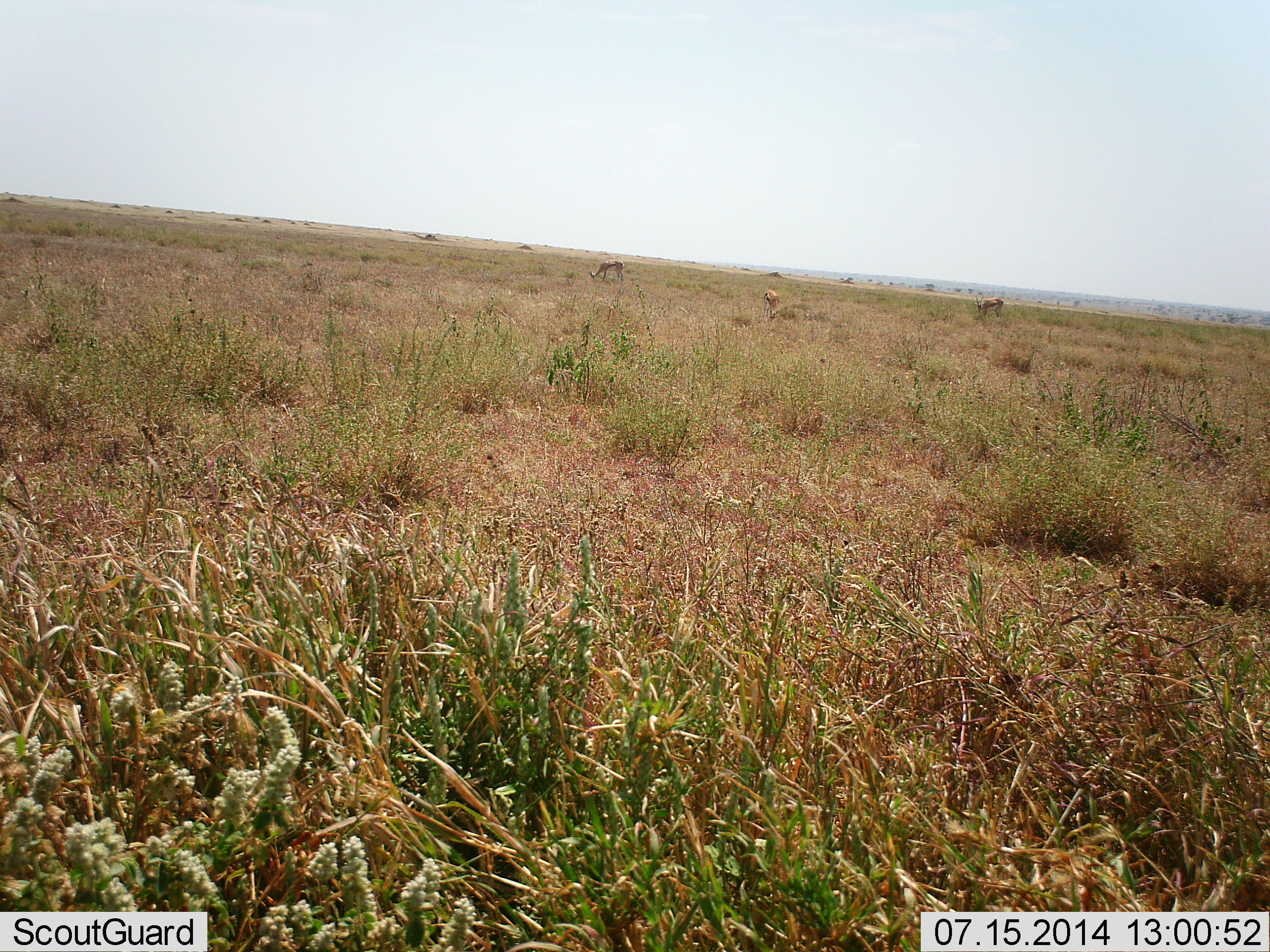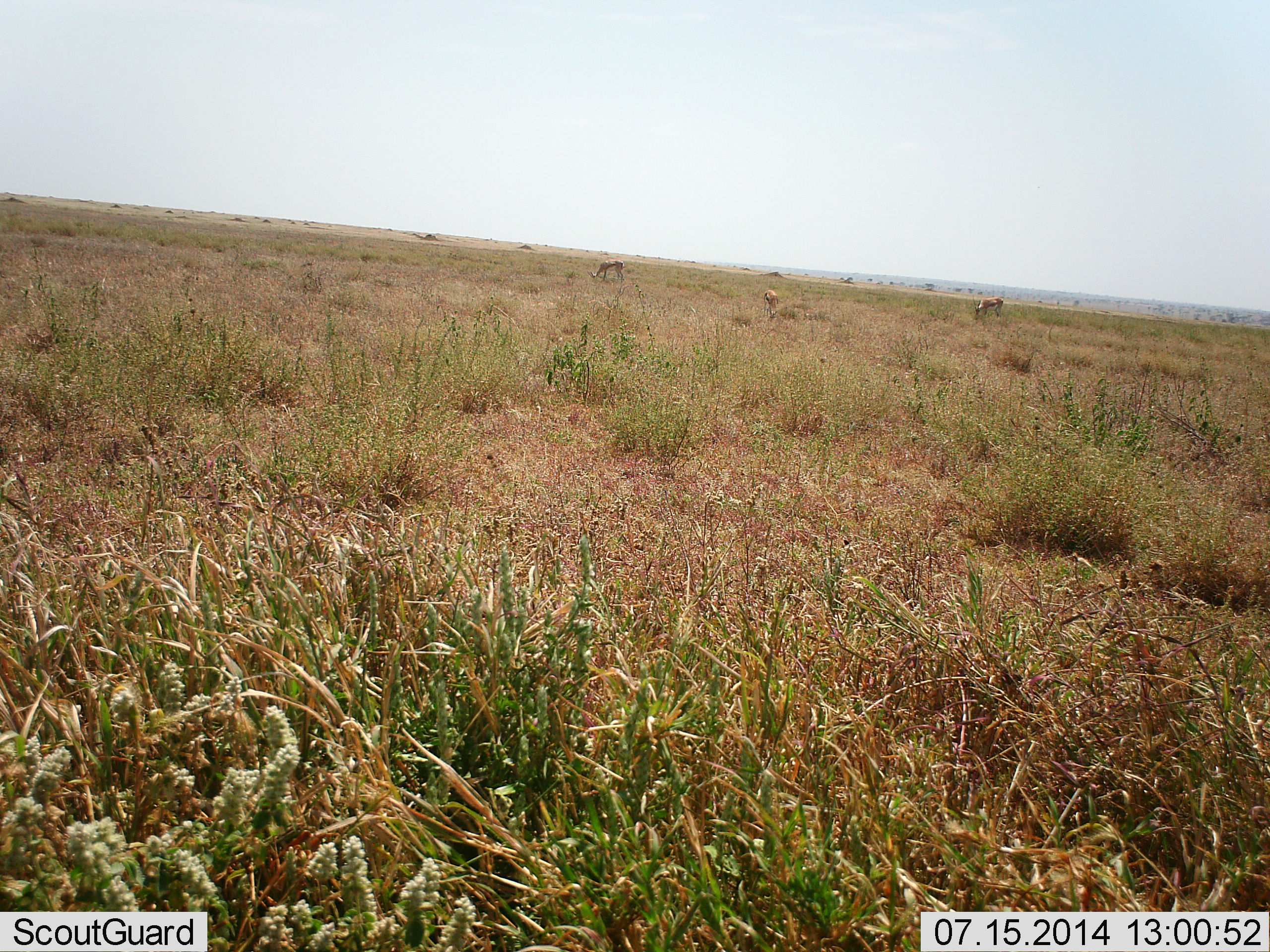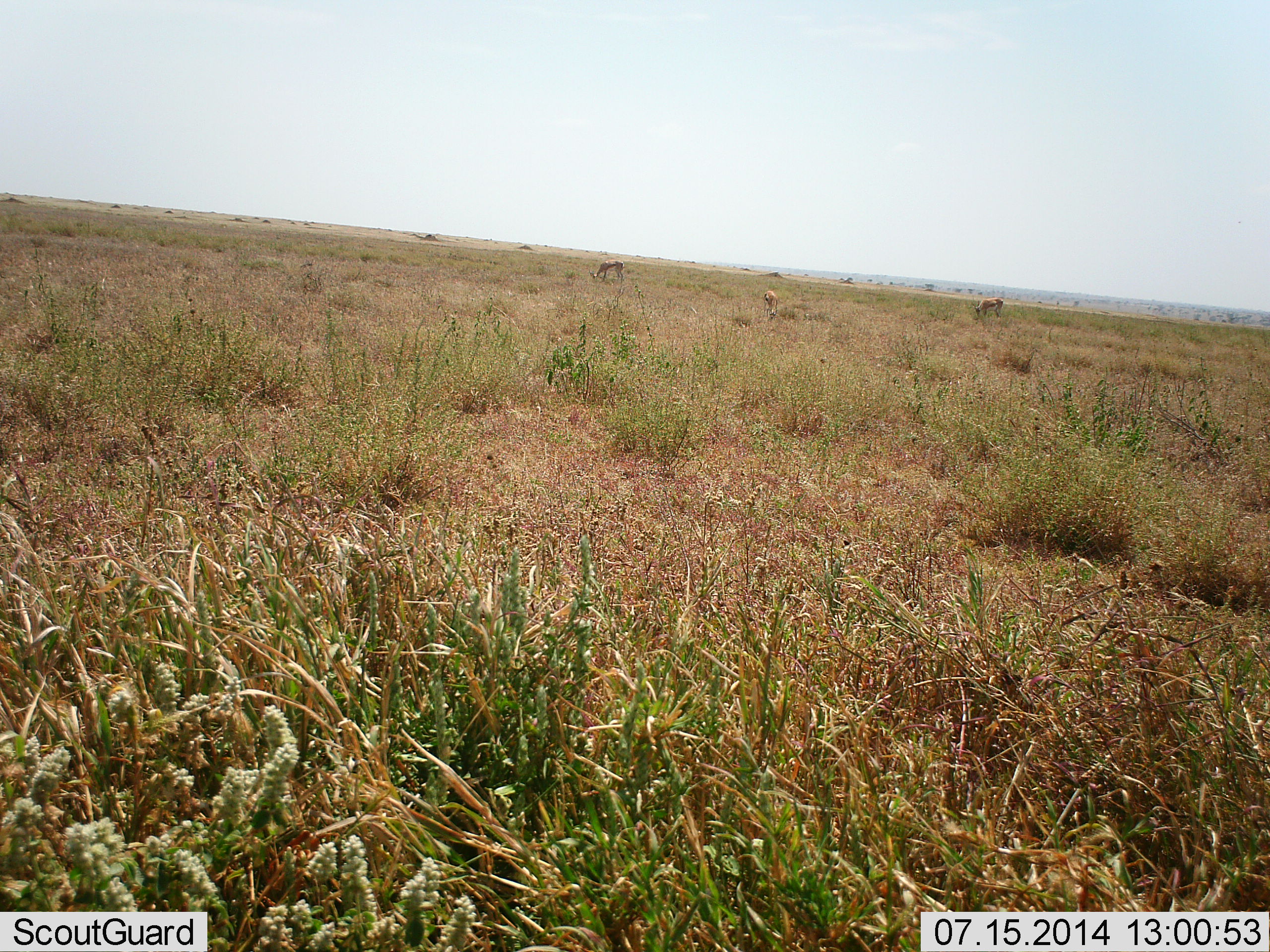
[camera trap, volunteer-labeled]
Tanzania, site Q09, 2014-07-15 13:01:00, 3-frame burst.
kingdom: Animalia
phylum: Chordata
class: Mammalia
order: Artiodactyla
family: Bovidae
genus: Eudorcas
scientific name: Eudorcas thomsonii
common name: thomson's gazelle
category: gazellethomsons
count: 3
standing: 18%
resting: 0%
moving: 0%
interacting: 0%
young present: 0%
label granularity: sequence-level